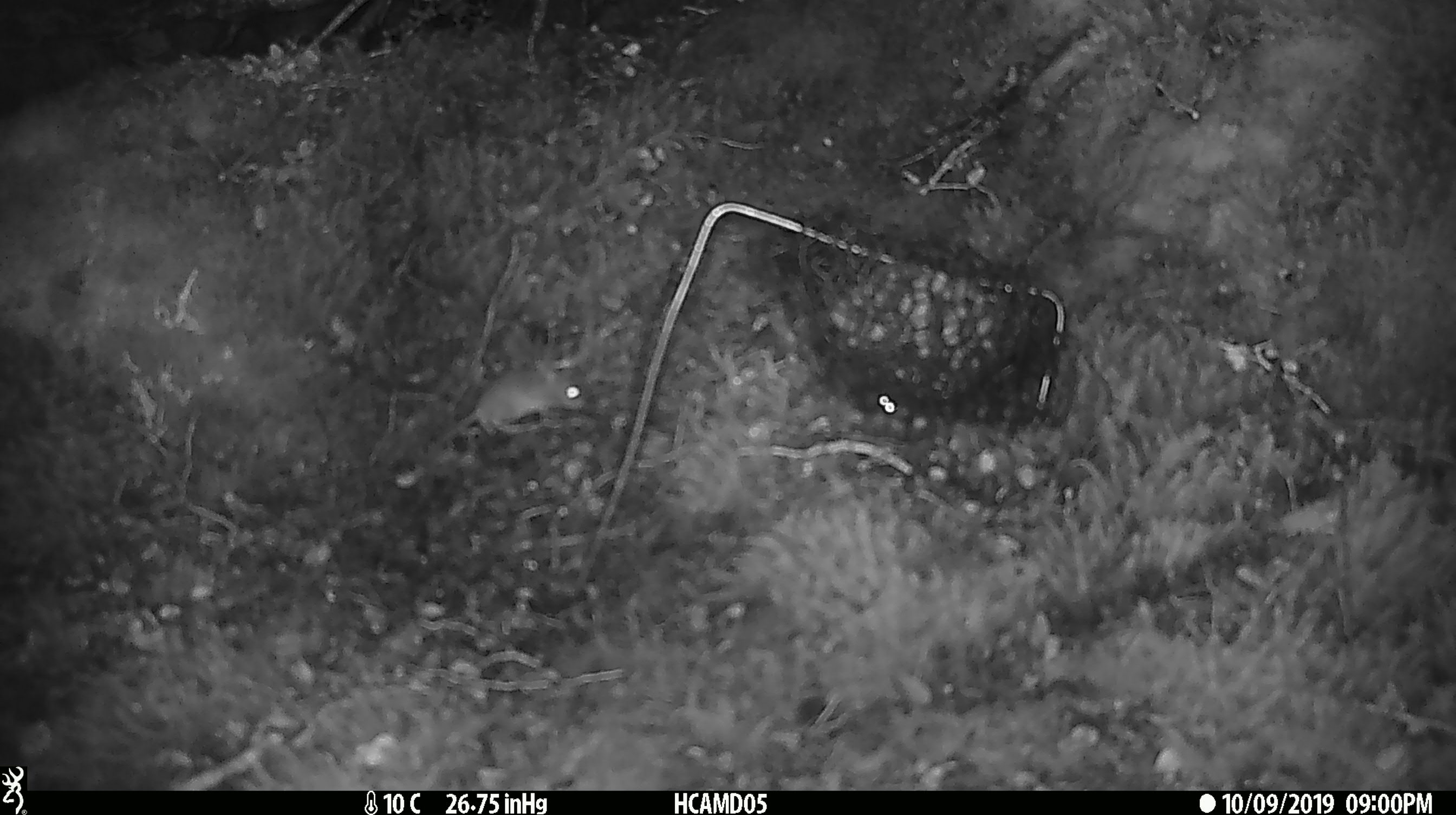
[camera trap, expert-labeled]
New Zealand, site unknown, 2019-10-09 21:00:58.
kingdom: Animalia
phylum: Chordata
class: Mammalia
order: Rodentia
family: Muridae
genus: Mus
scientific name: Mus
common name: mouse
Mouse (Mus).